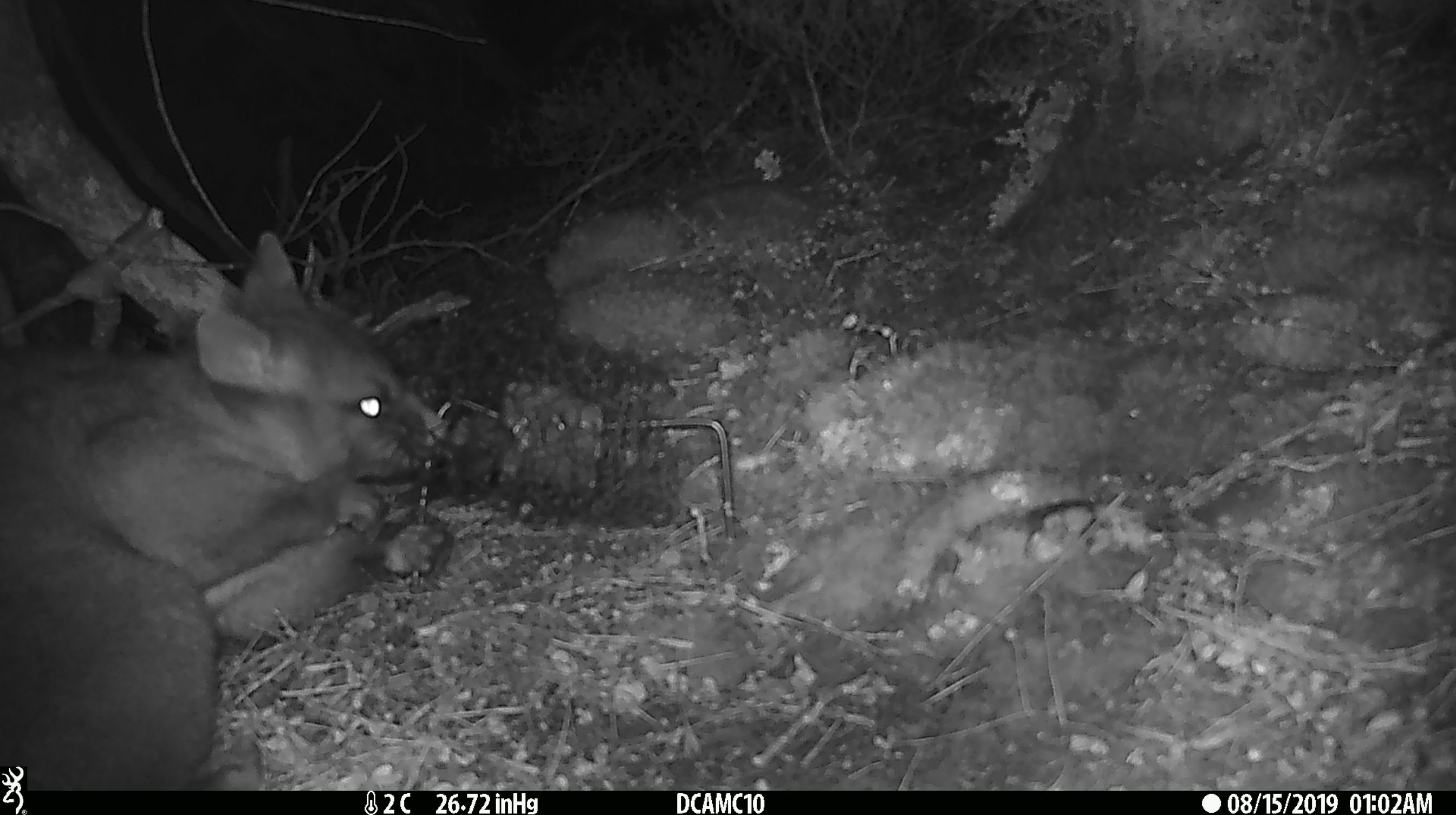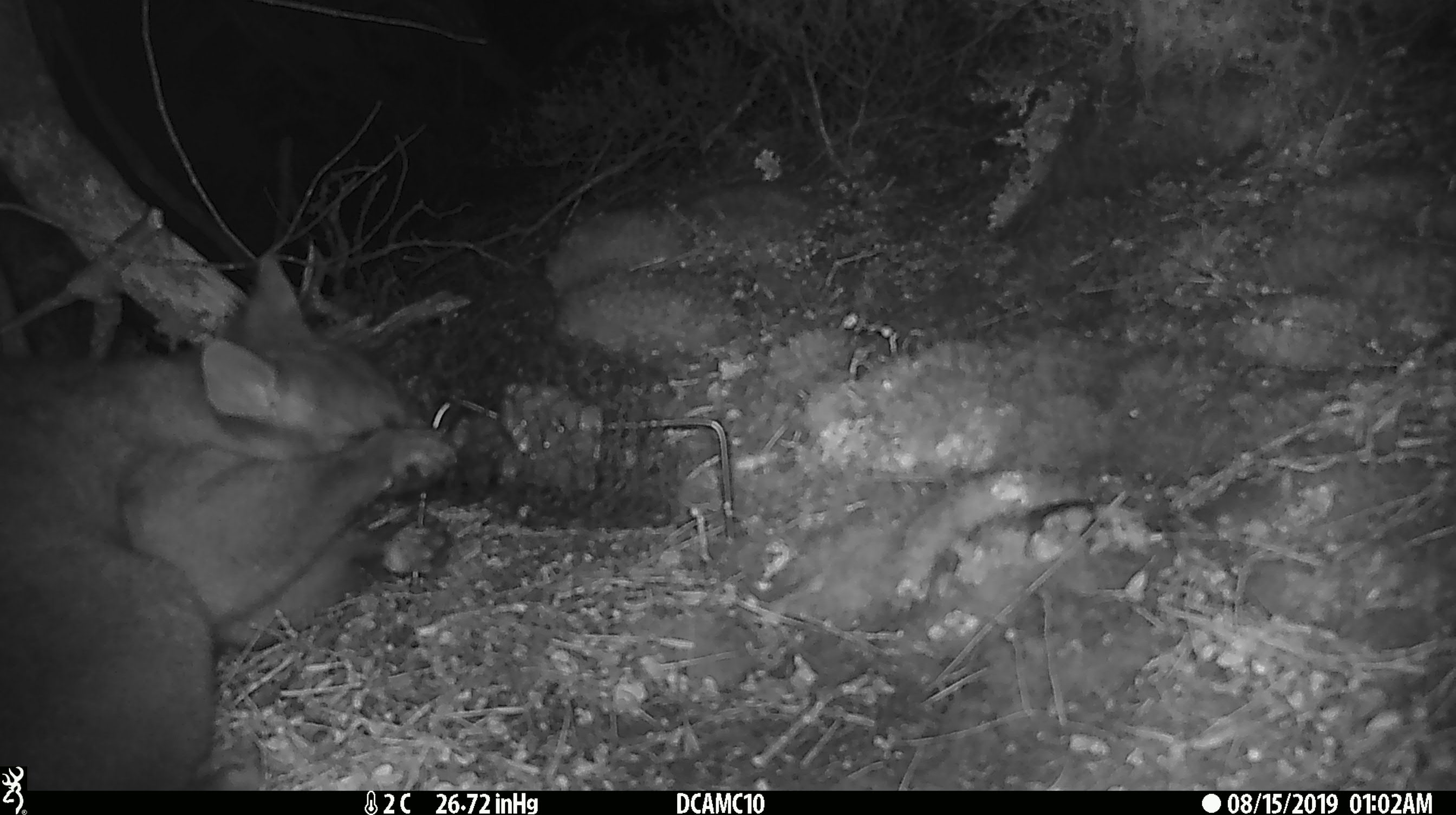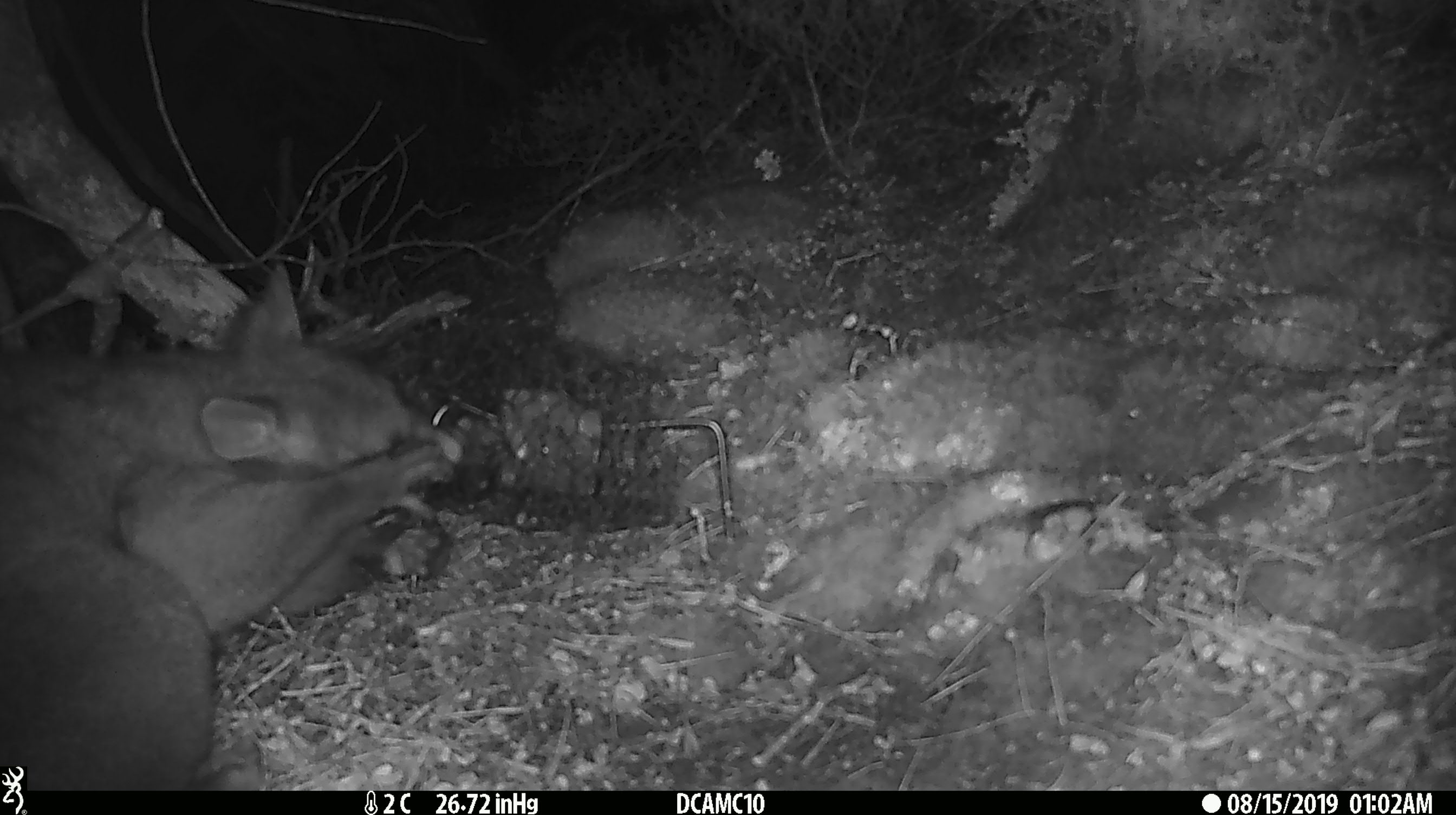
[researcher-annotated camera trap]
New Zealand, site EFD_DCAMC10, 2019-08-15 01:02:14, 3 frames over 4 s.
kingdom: Animalia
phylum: Chordata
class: Mammalia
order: Diprotodontia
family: Phalangeridae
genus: Trichosurus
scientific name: Trichosurus vulpecula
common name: common brushtail possum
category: possum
Possum (common brushtail possum) (Trichosurus vulpecula).